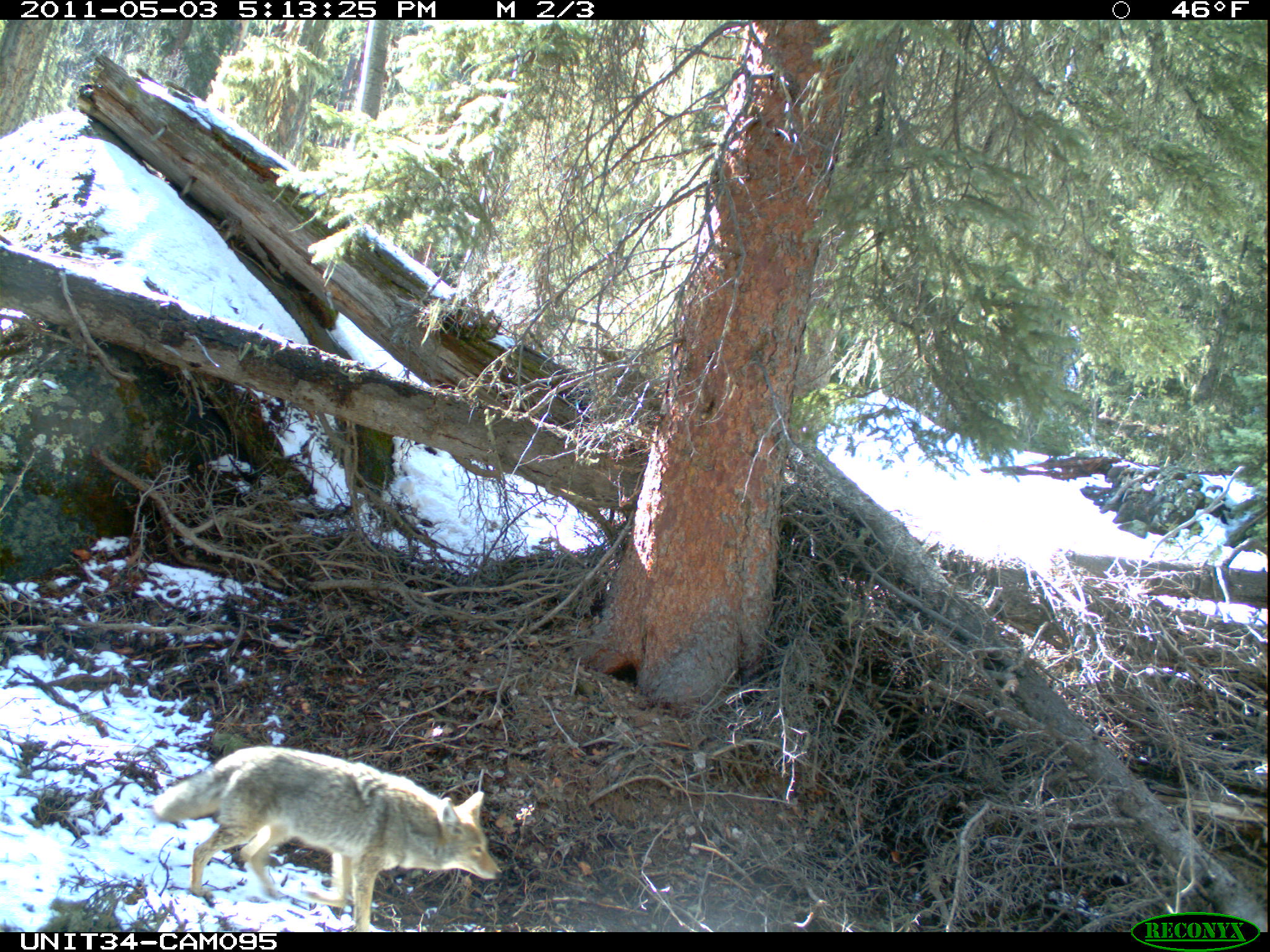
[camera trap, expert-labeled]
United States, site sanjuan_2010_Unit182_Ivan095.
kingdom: Animalia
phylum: Chordata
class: Mammalia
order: Carnivora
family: Canidae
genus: Canis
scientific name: Canis latrans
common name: coyote